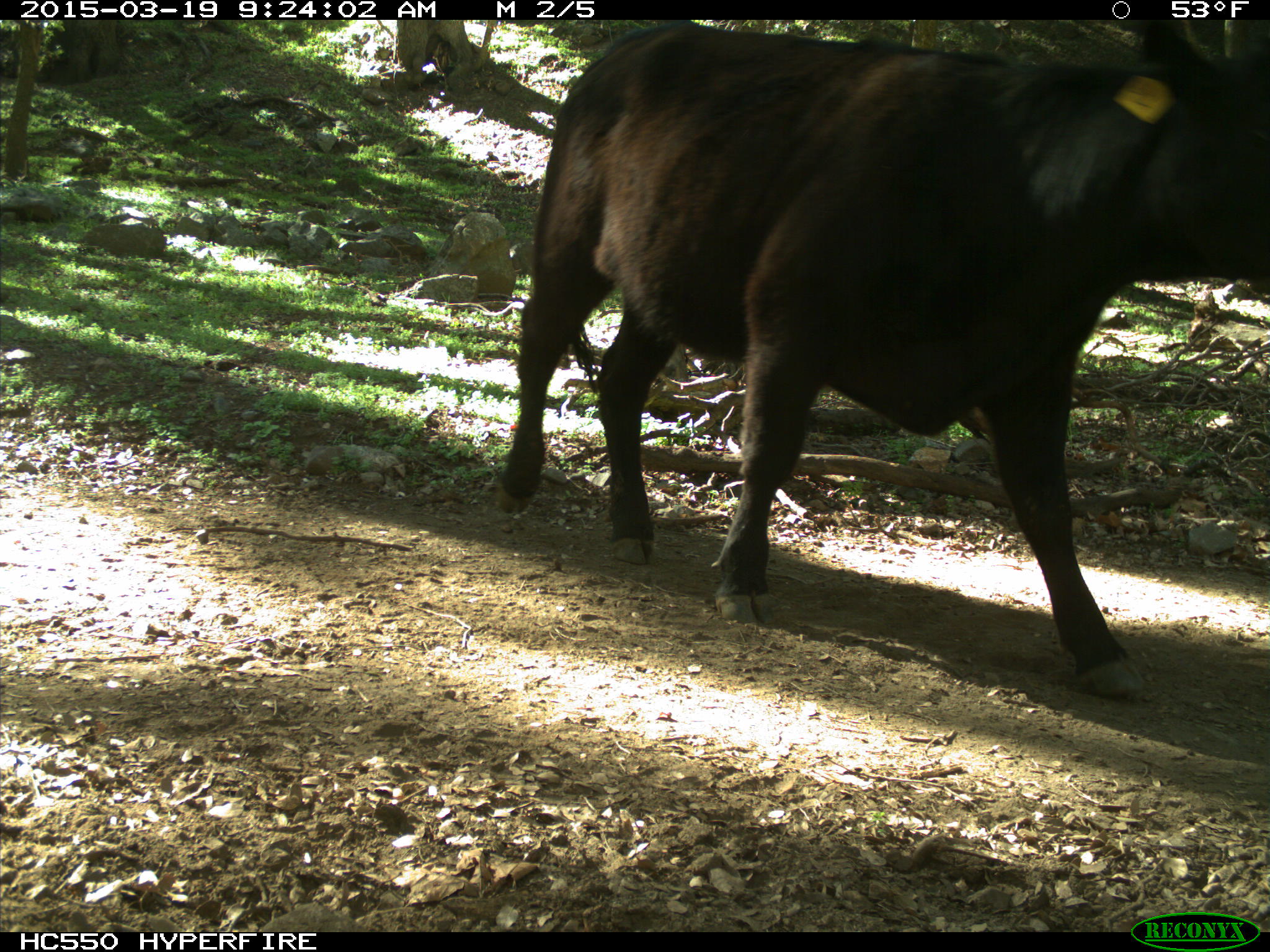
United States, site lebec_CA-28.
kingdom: Animalia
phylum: Chordata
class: Mammalia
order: Artiodactyla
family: Bovidae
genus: Bos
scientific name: Bos taurus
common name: domestic cow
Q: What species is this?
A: Bos taurus (domestic cow).